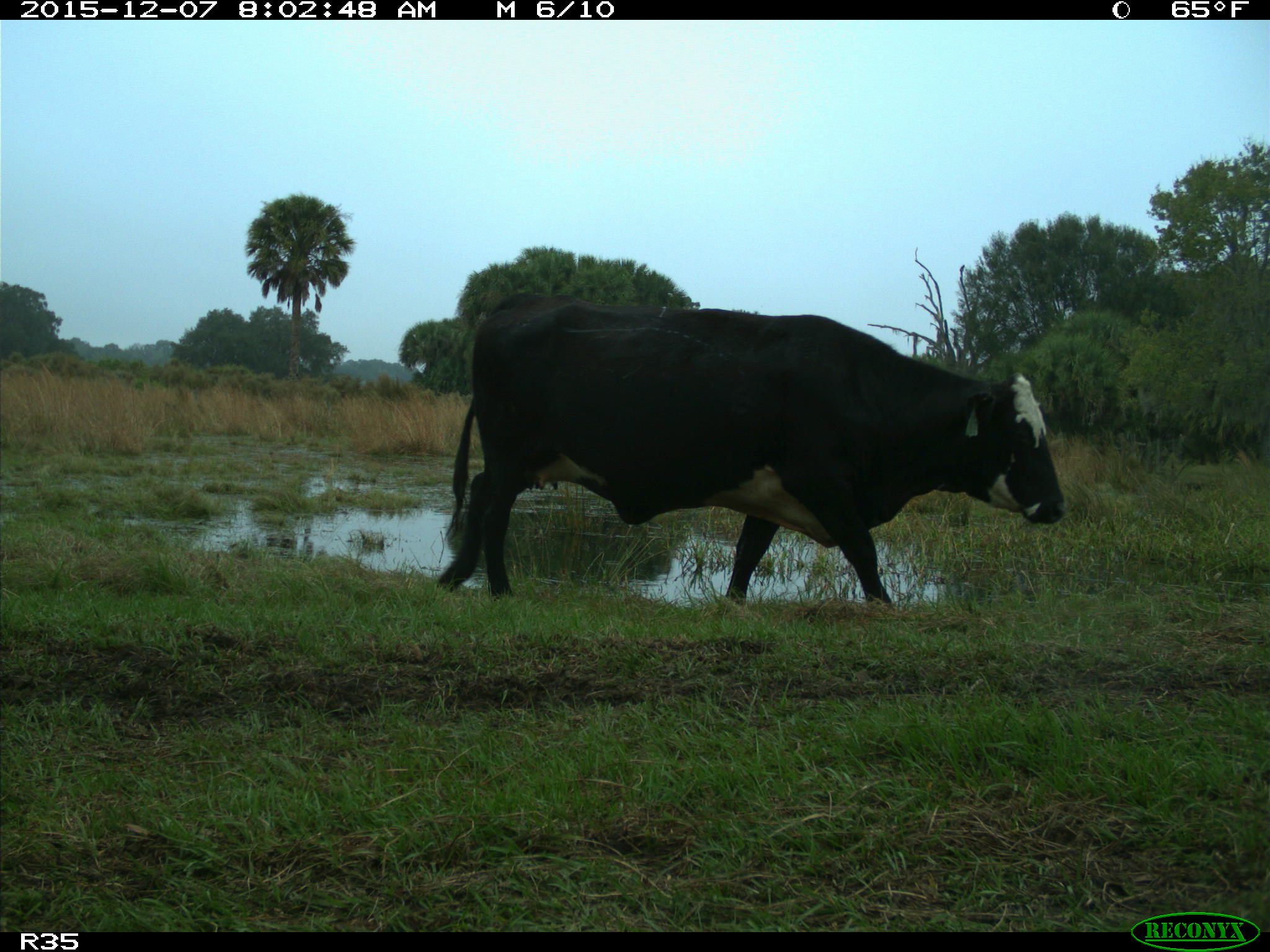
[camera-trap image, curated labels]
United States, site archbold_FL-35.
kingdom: Animalia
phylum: Chordata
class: Mammalia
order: Artiodactyla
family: Bovidae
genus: Bos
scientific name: Bos taurus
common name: domestic cow